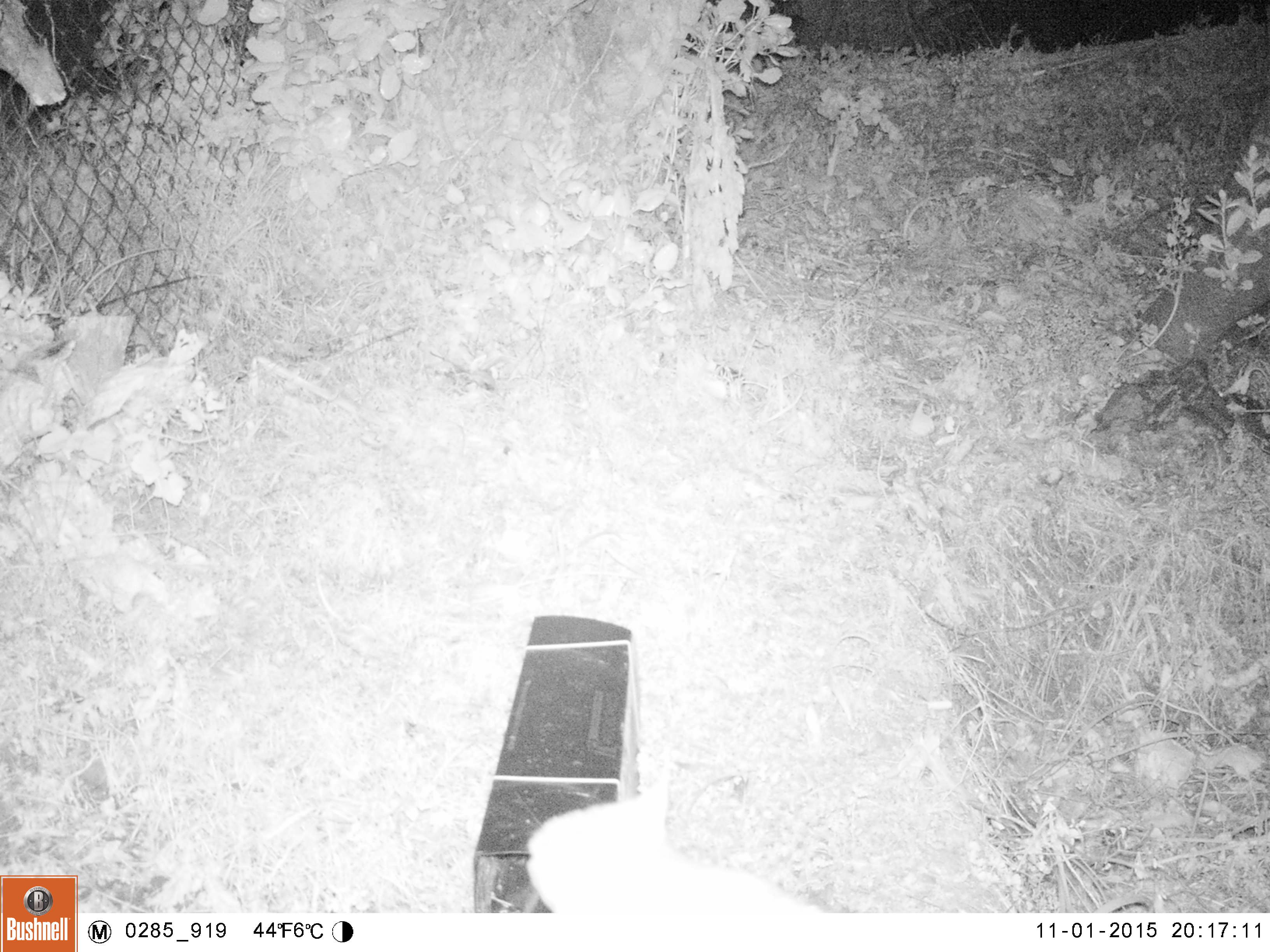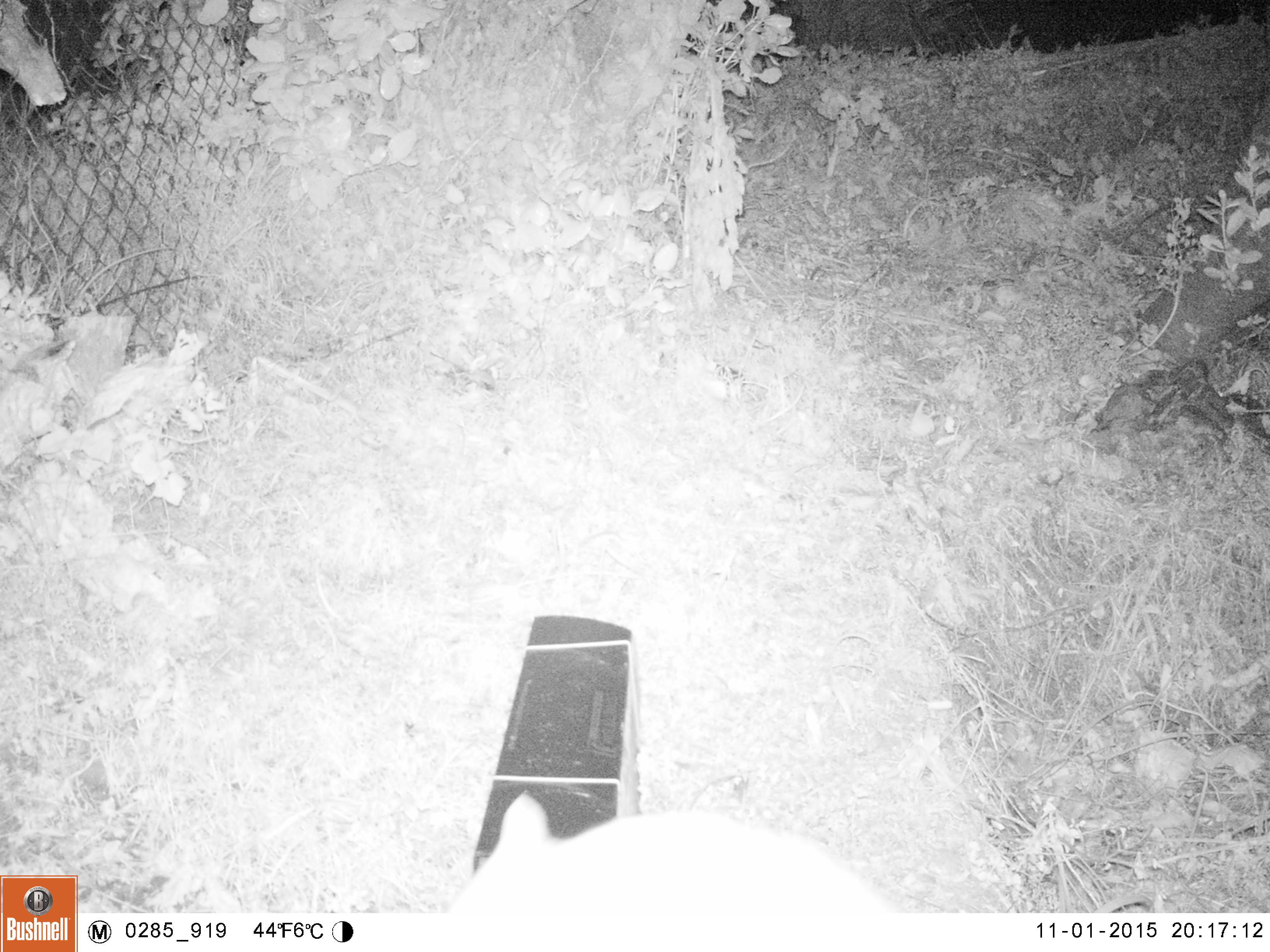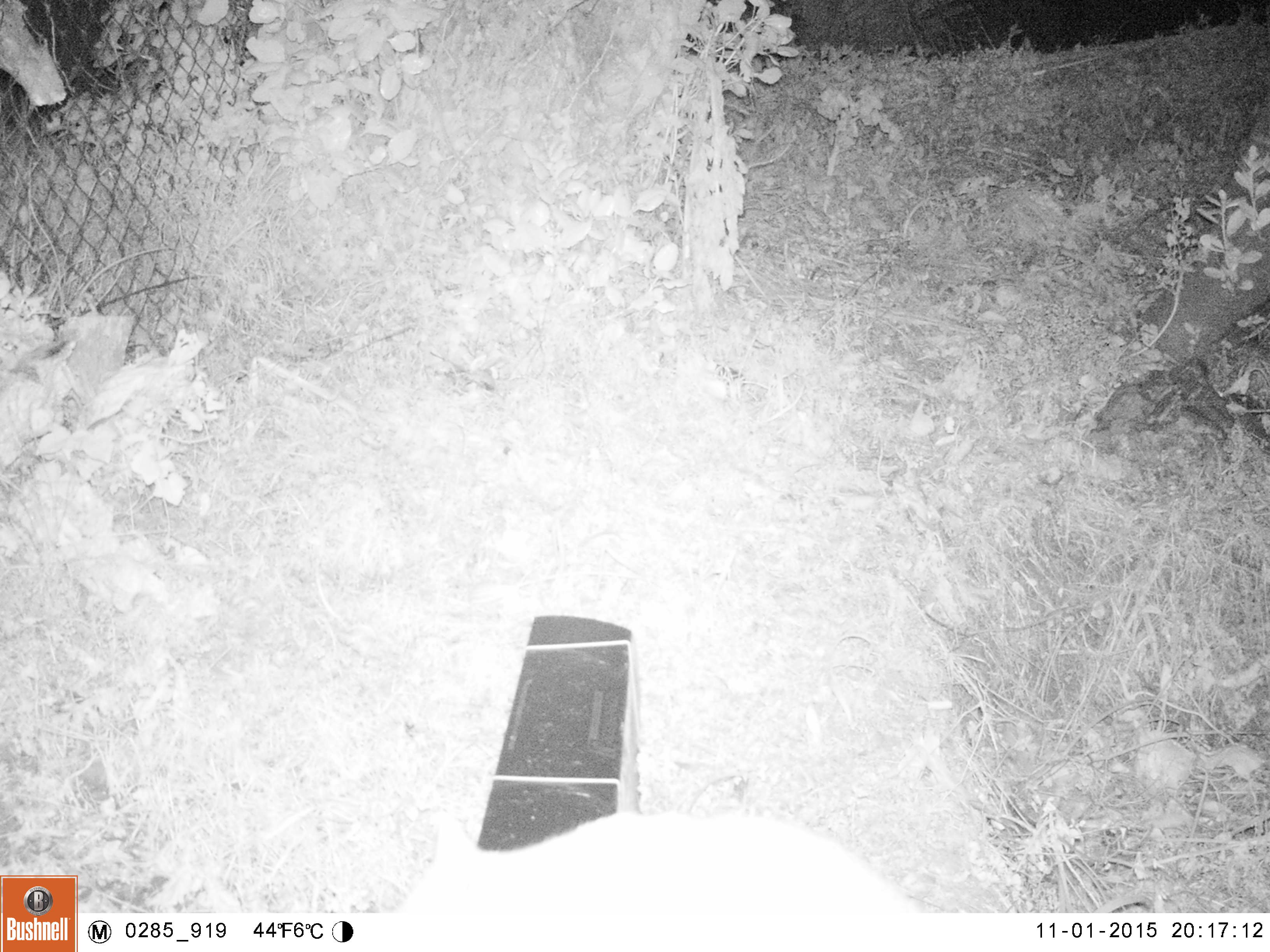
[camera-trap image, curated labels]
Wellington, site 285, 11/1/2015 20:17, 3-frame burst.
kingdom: Animalia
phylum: Chordata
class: Mammalia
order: Carnivora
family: Felidae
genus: Felis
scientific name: Felis catus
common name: cat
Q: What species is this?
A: Cat (Felis catus).